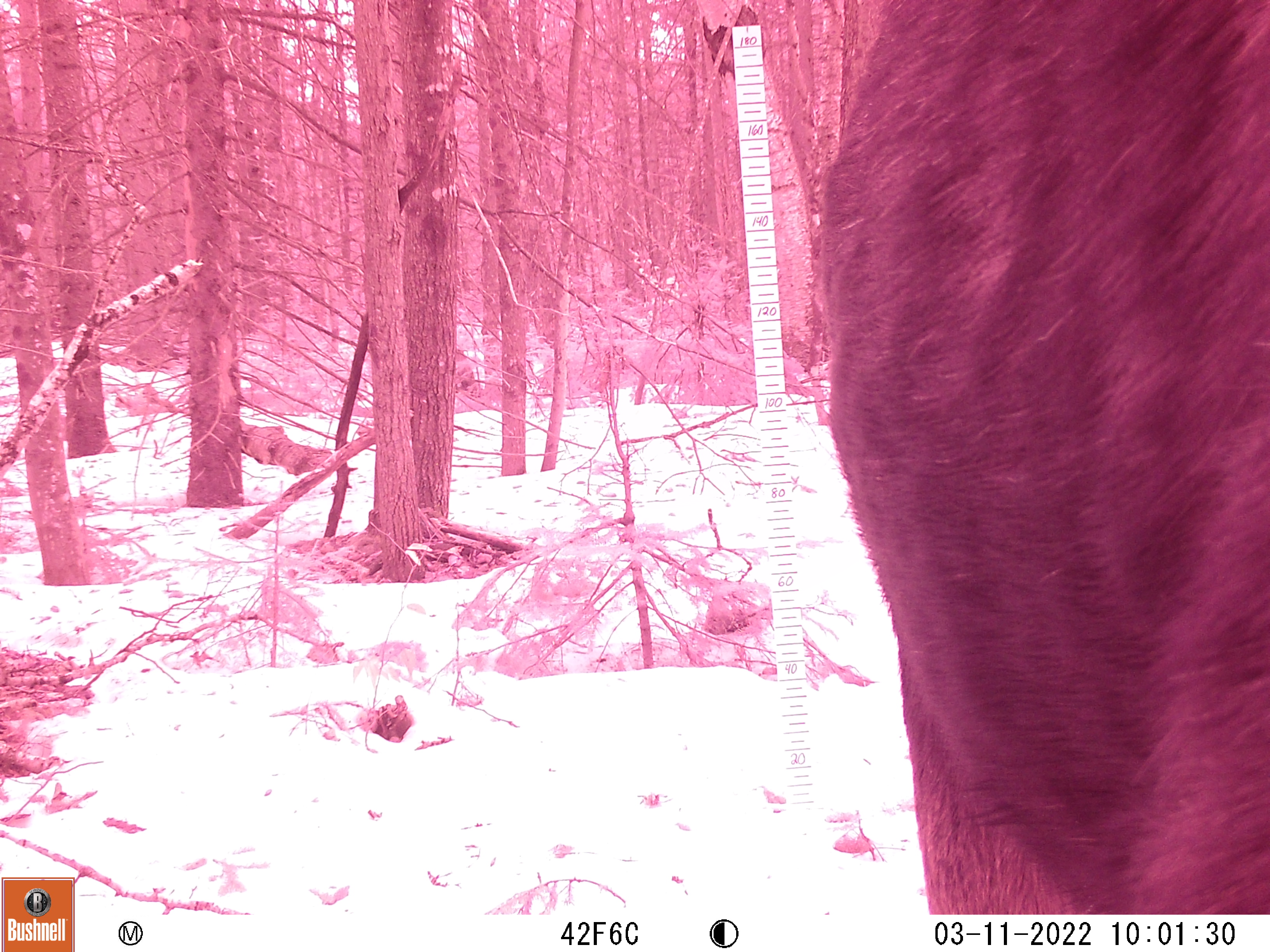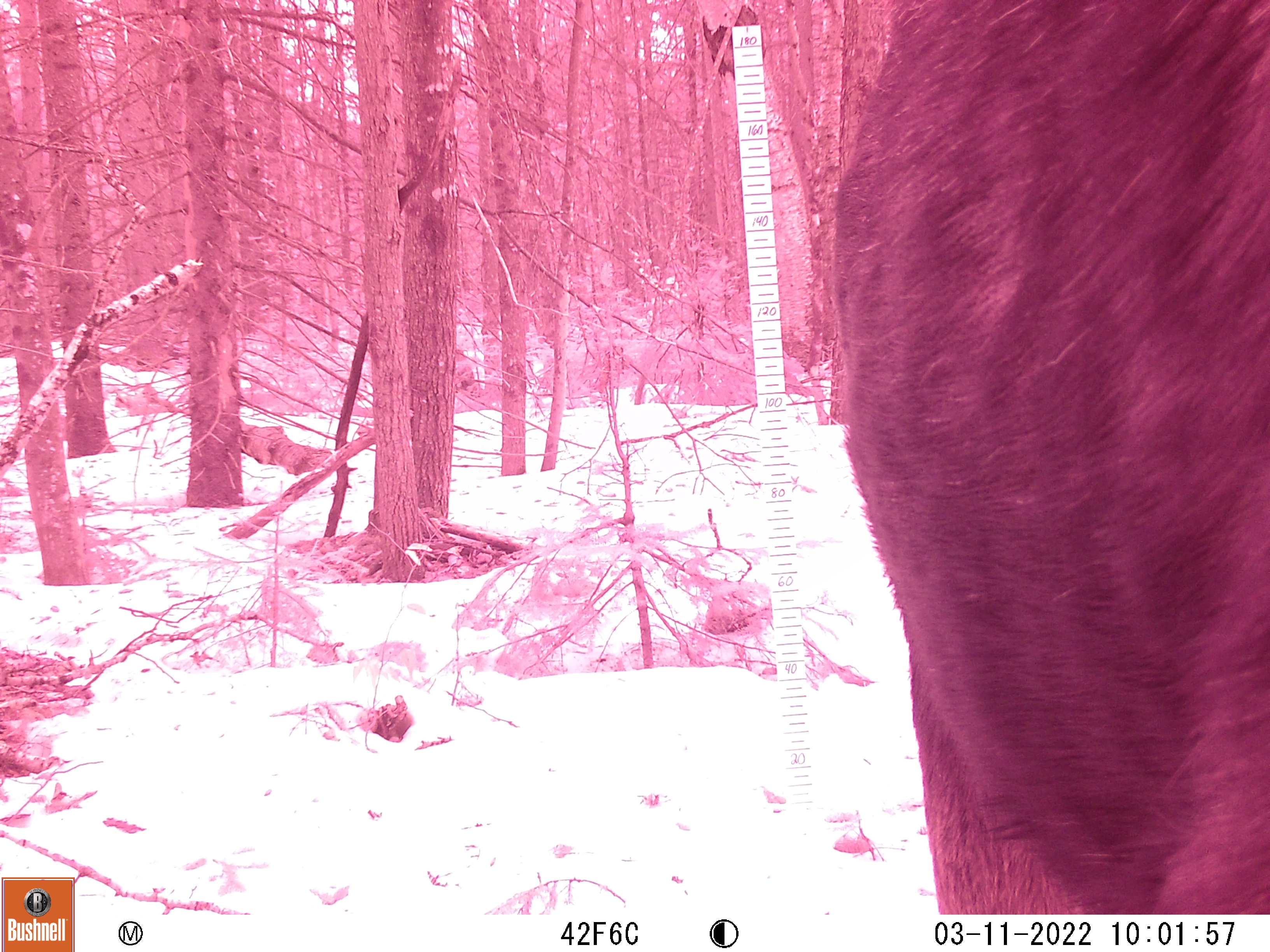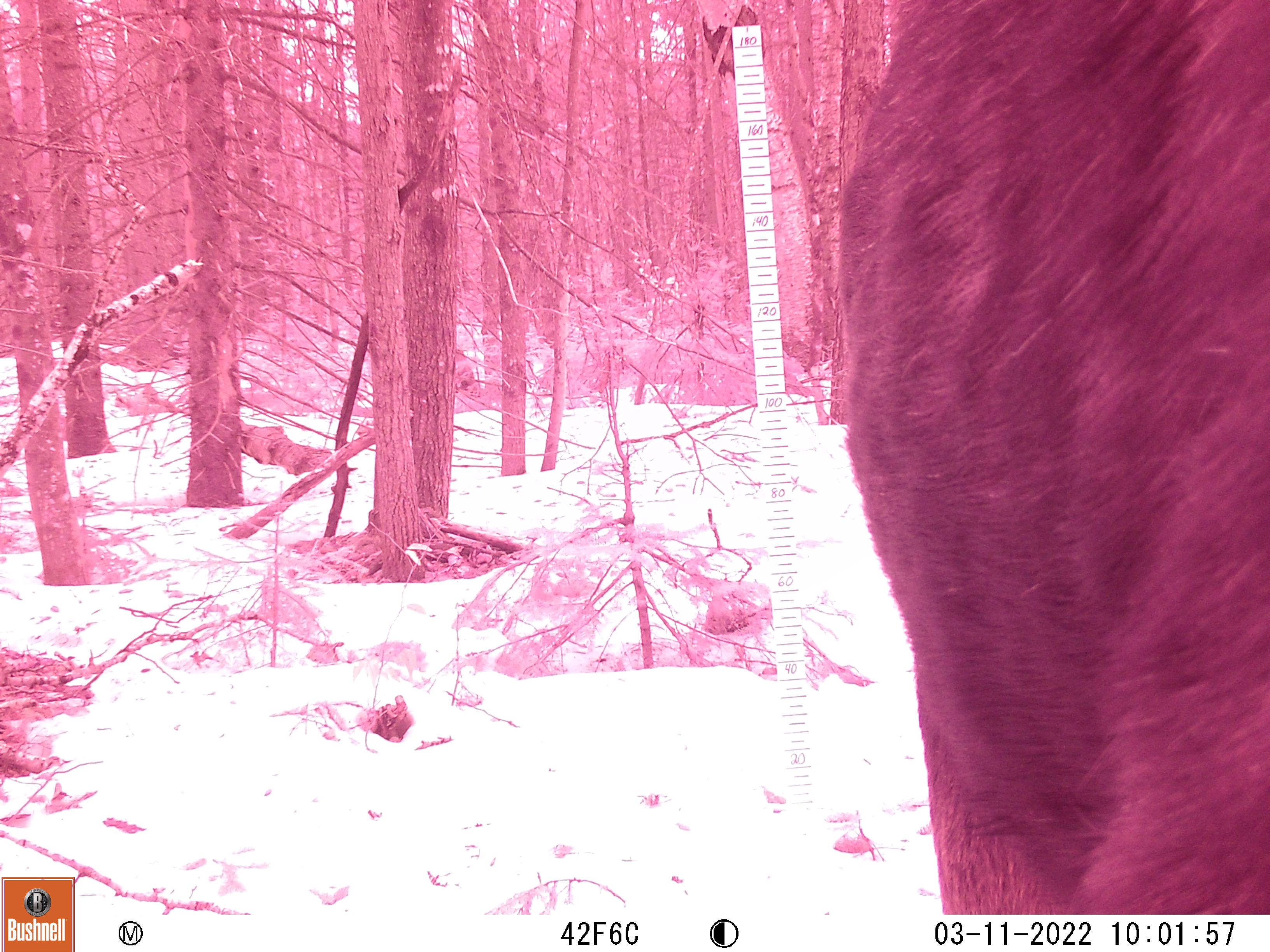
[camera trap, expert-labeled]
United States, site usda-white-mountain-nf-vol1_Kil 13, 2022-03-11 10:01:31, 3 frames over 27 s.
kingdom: Animalia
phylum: Chordata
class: Mammalia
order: Artiodactyla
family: Cervidae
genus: Alces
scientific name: Alces alces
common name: moose